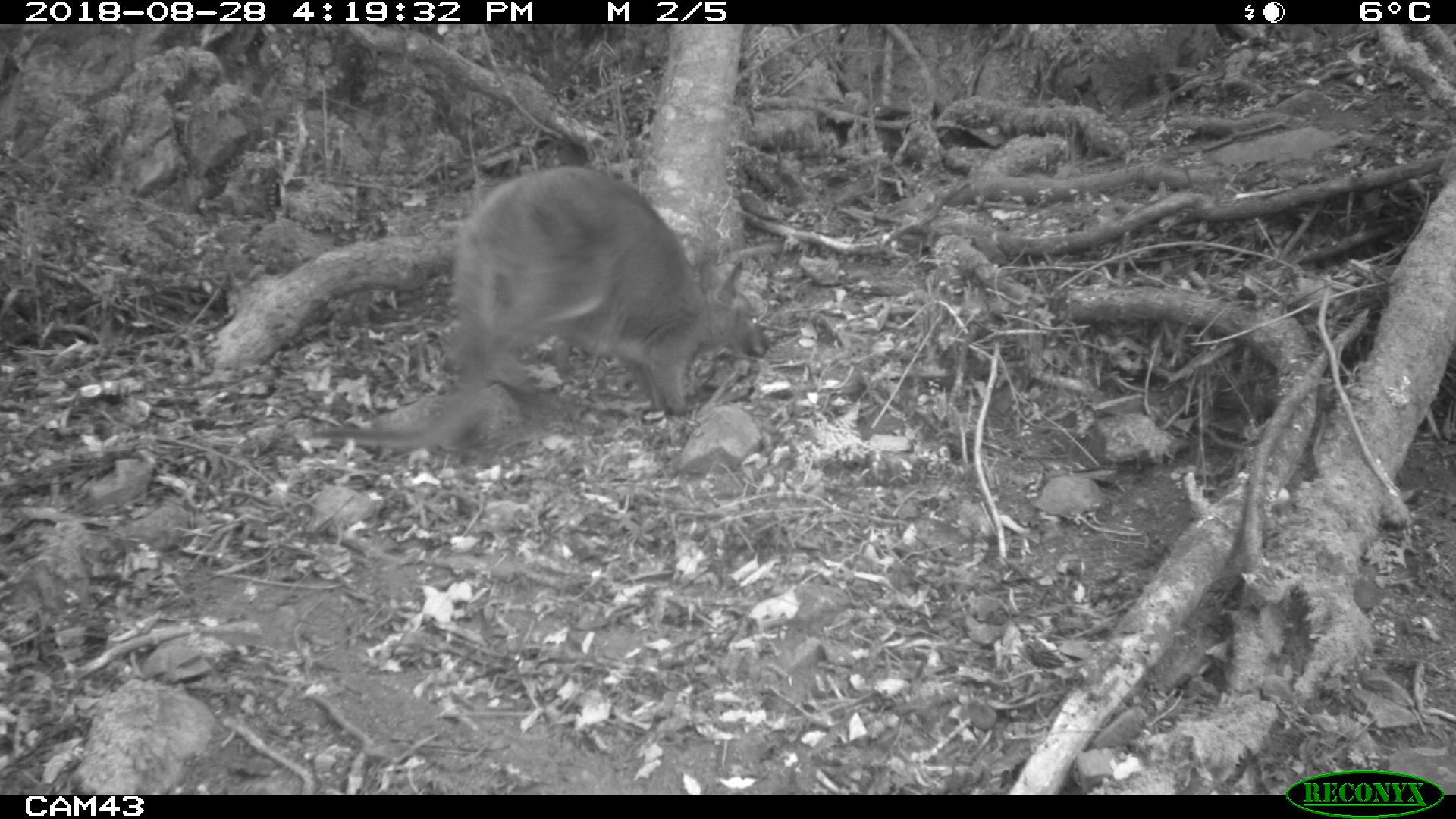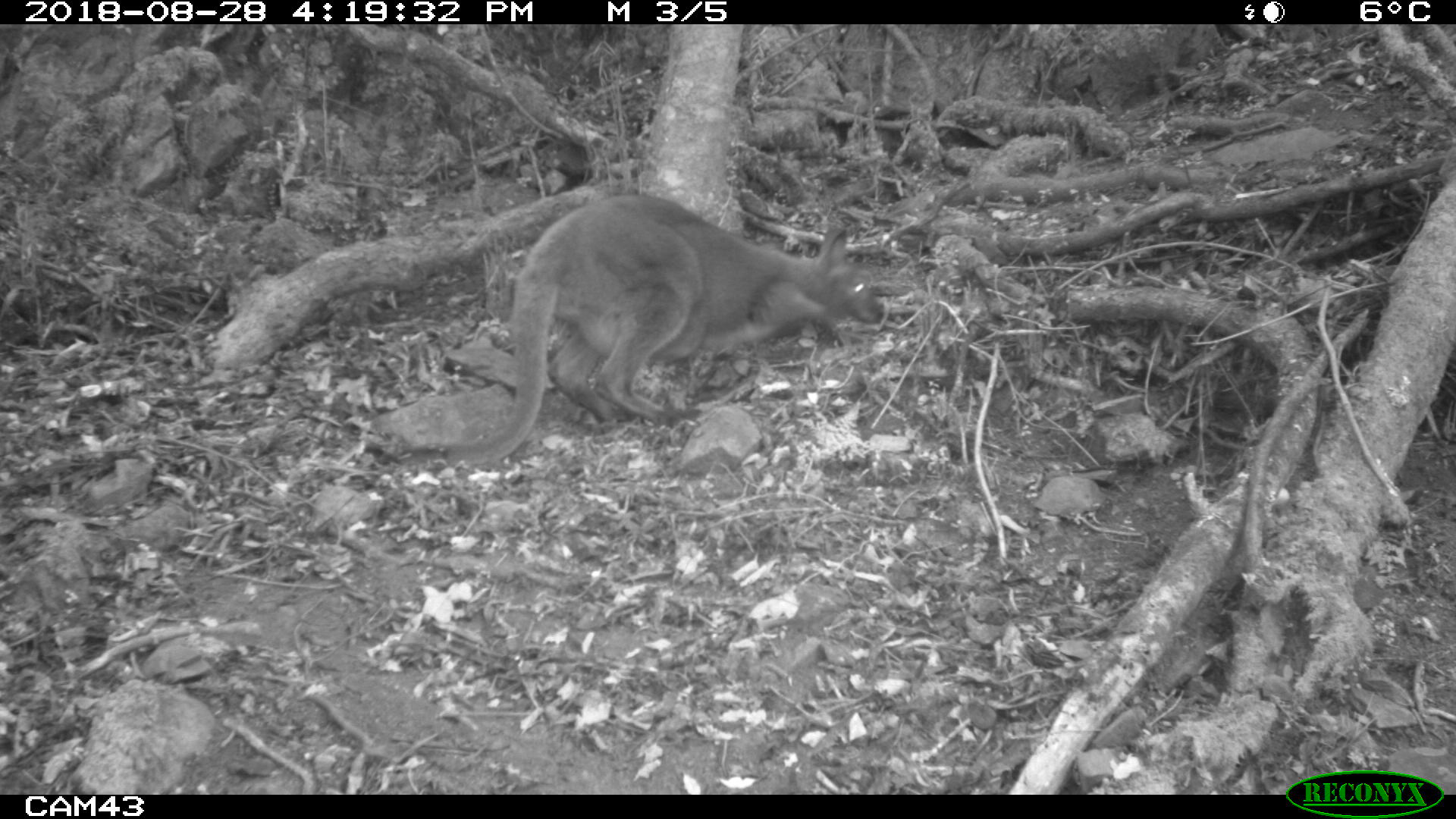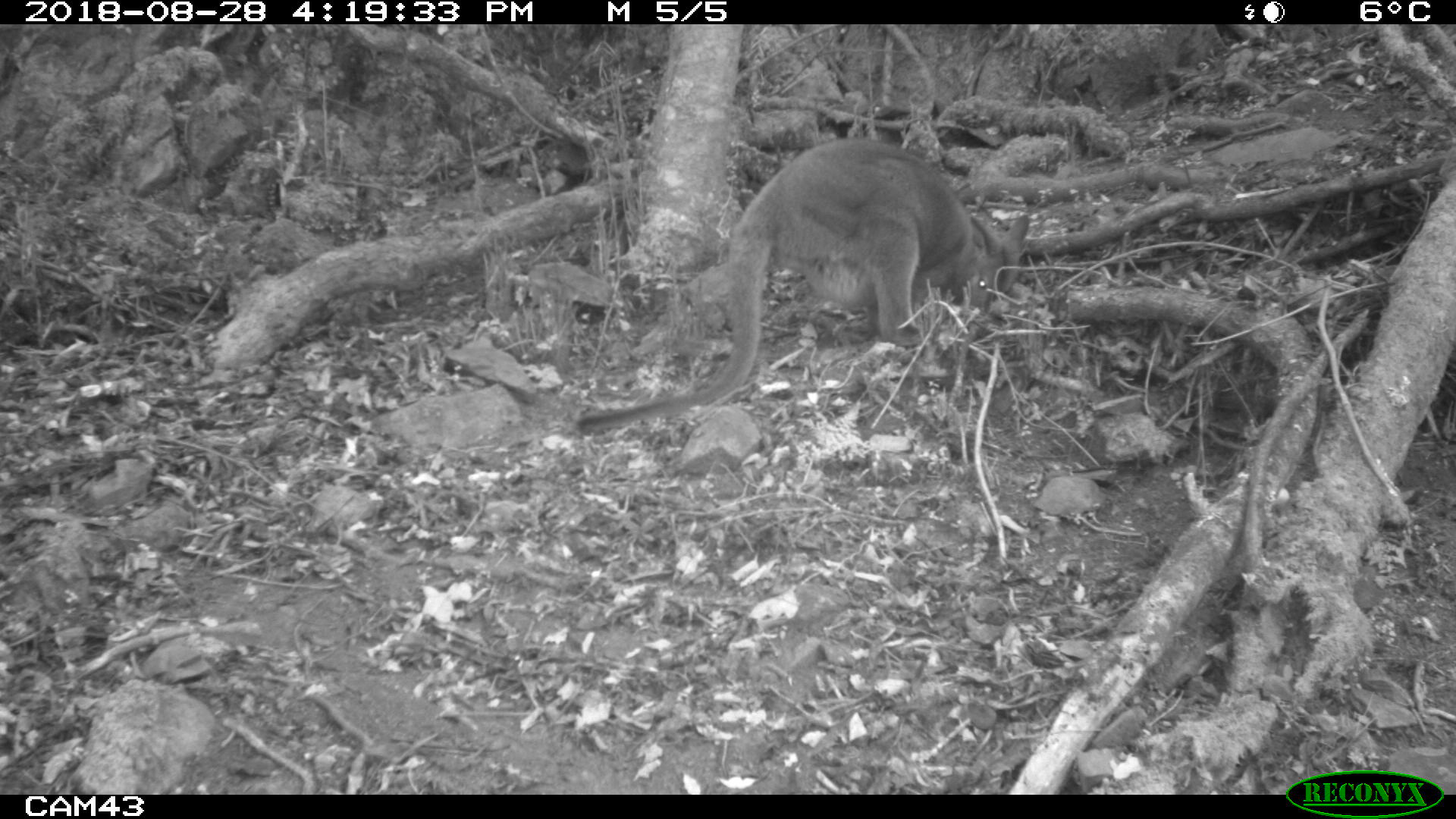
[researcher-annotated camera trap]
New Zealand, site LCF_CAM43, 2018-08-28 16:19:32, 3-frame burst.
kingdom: Animalia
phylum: Chordata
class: Mammalia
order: Diprotodontia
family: Macropodidae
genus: Notamacropus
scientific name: Notamacropus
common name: wallaby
Wallaby (Notamacropus).